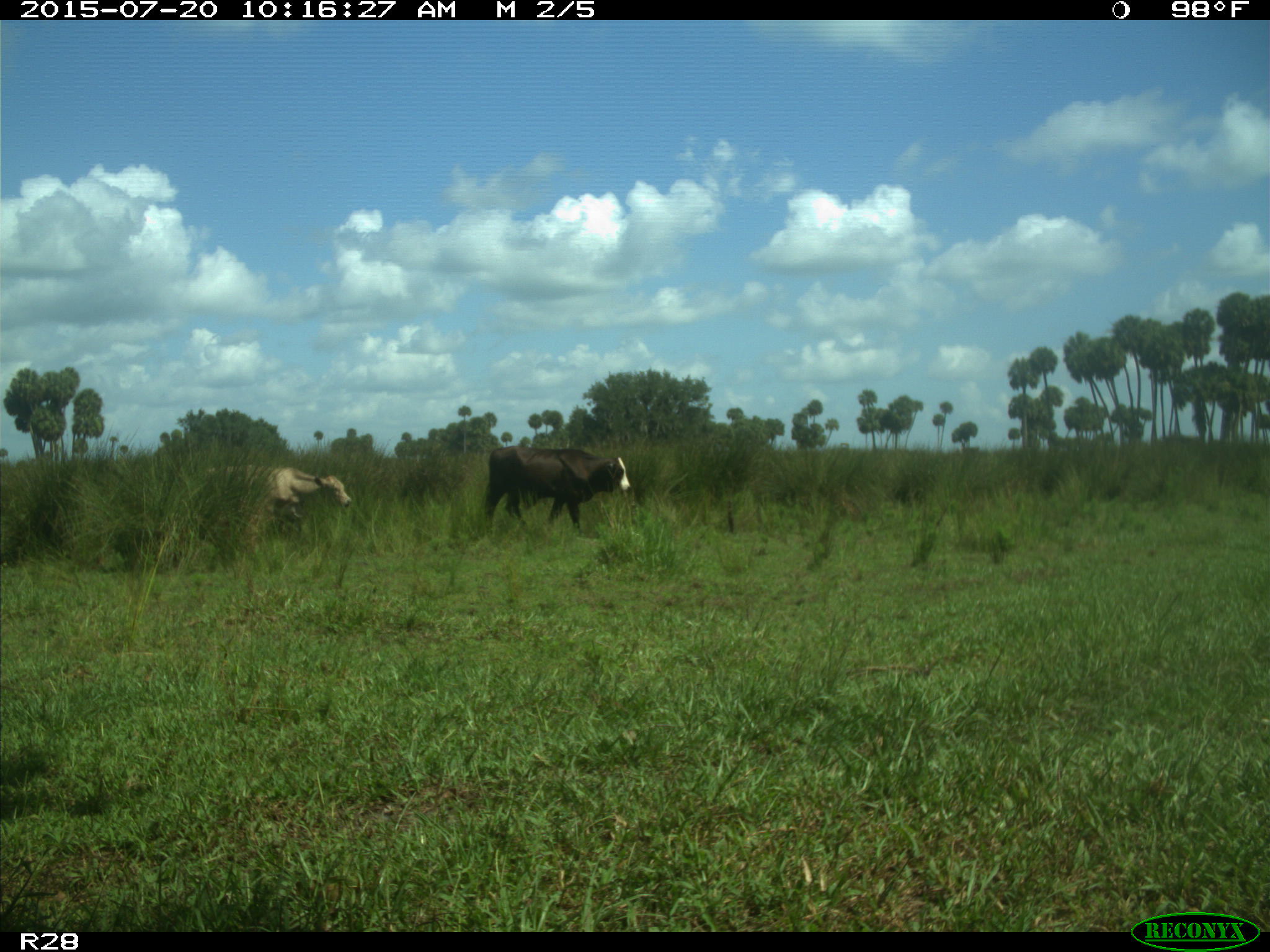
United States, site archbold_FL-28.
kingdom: Animalia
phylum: Chordata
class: Mammalia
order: Artiodactyla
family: Bovidae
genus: Bos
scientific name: Bos taurus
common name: domestic cow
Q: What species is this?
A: Bos taurus (domestic cow).